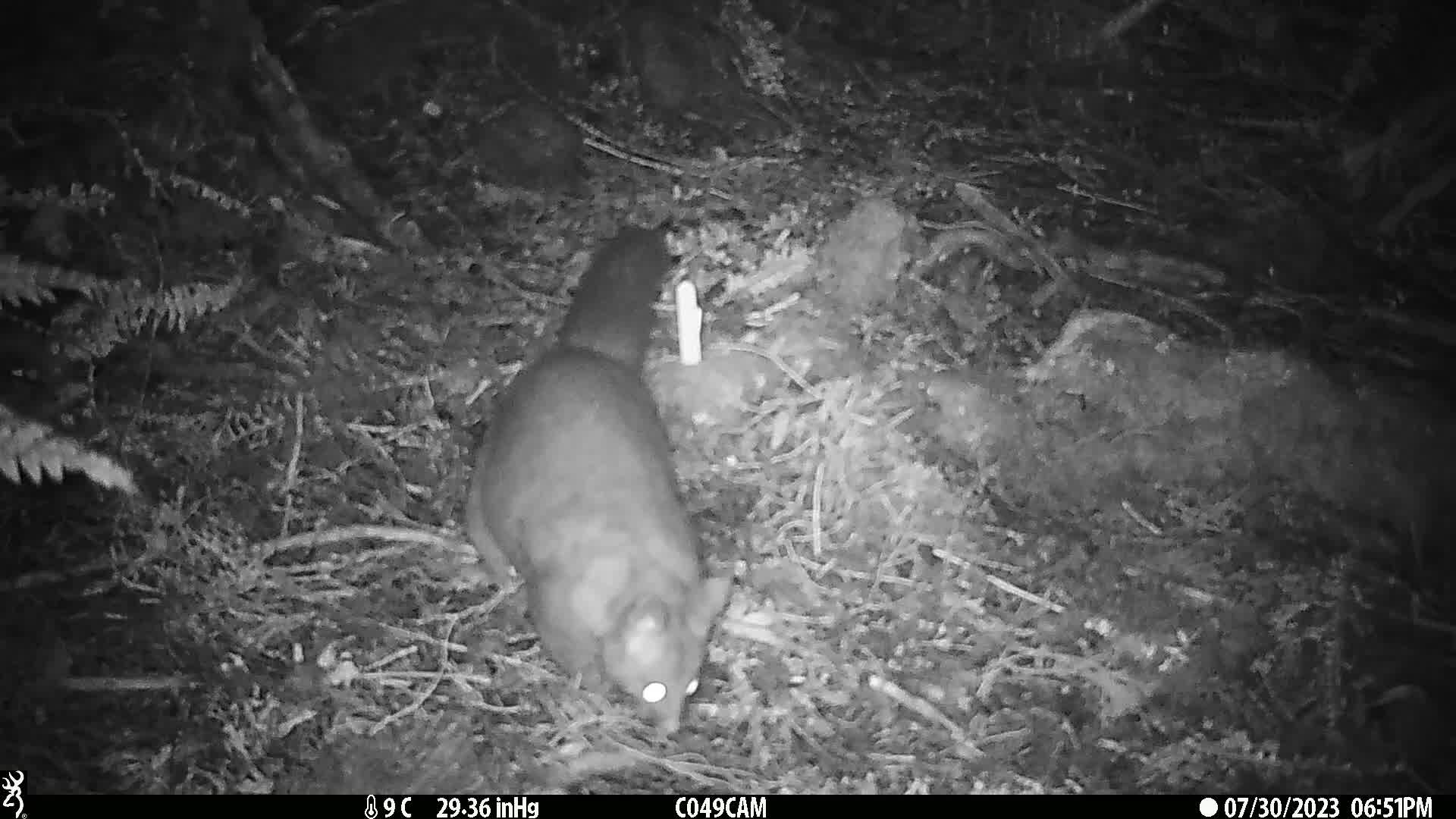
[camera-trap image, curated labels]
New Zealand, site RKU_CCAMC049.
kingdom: Animalia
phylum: Chordata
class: Mammalia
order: Diprotodontia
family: Phalangeridae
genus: Trichosurus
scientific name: Trichosurus vulpecula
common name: common brushtail possum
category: possum